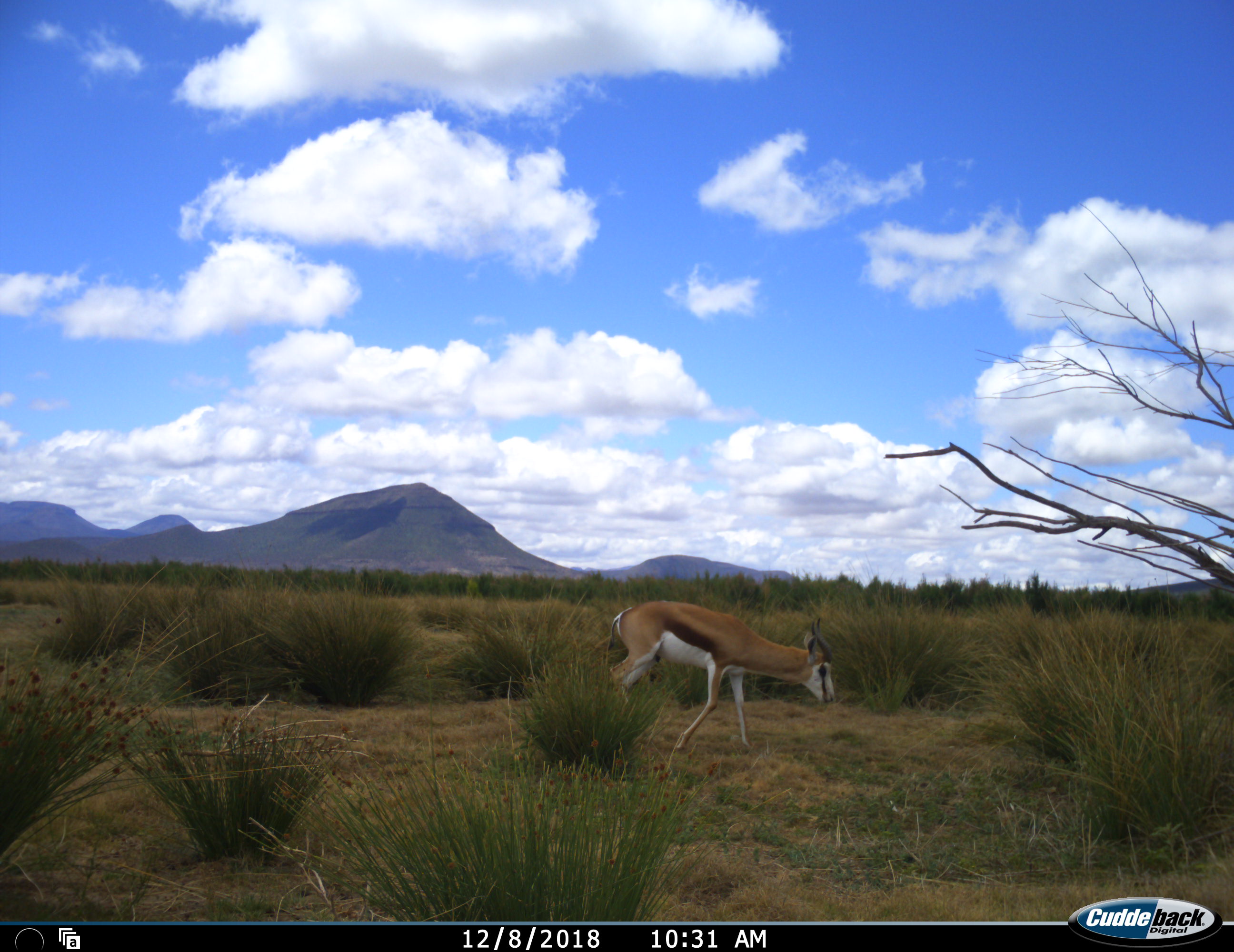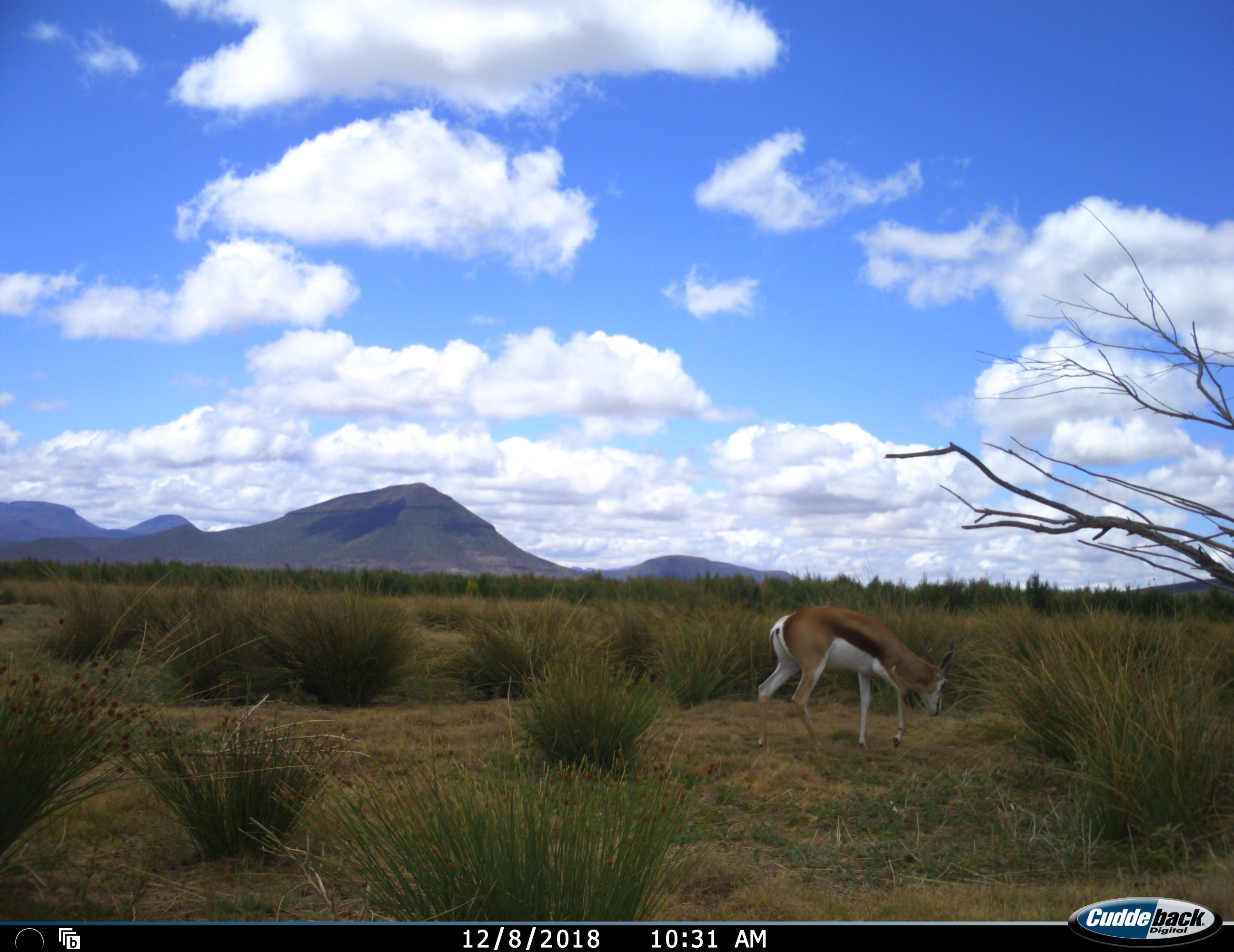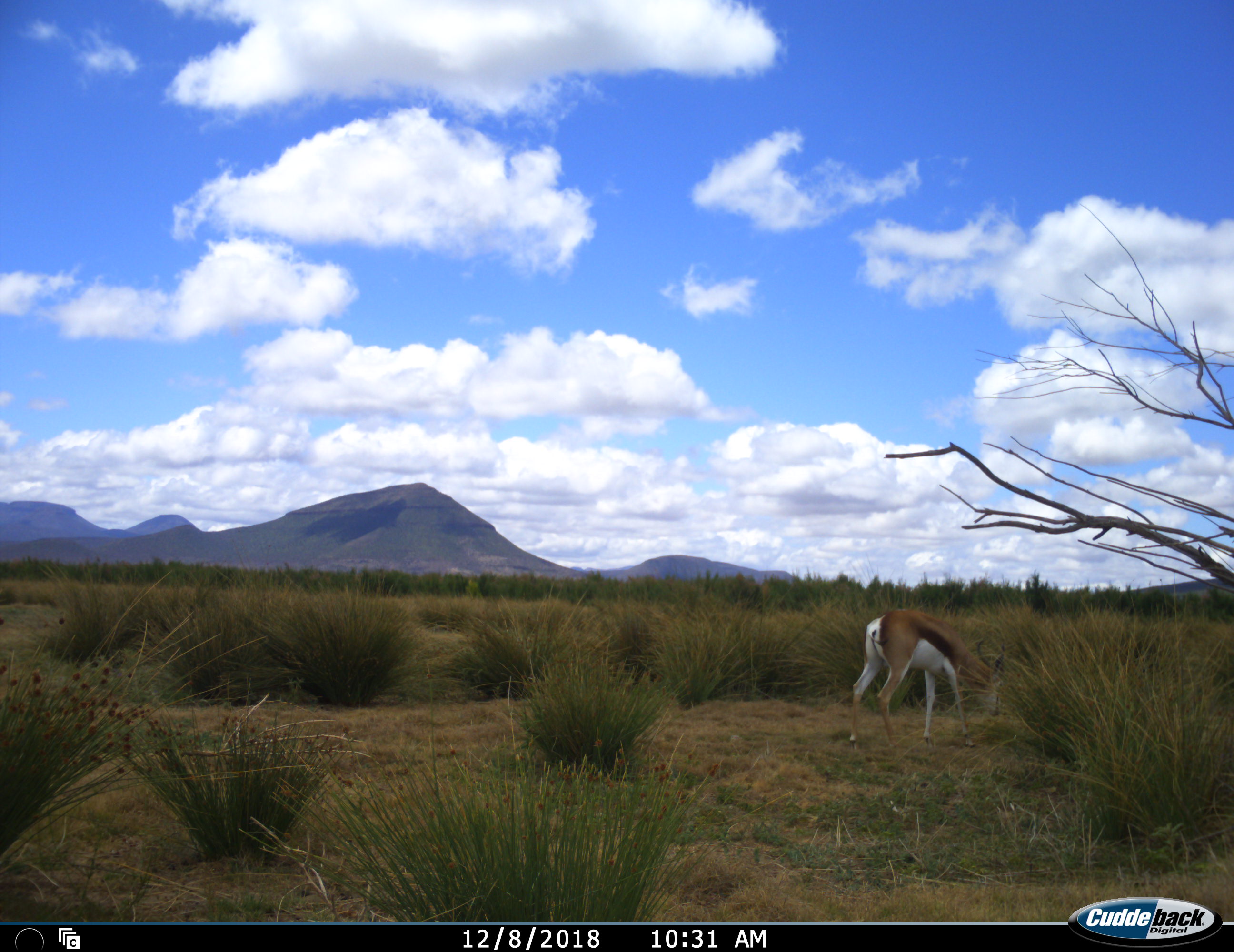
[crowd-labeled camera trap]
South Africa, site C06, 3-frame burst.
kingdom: Animalia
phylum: Chordata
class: Mammalia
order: Artiodactyla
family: Bovidae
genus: Antidorcas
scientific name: Antidorcas marsupialis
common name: springbok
Springbok (Antidorcas marsupialis), count 1. Behavior (volunteer vote fractions): standing 0%, resting 0%, moving 89%, interacting 0%. Young present (vote fraction): 0%. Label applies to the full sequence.